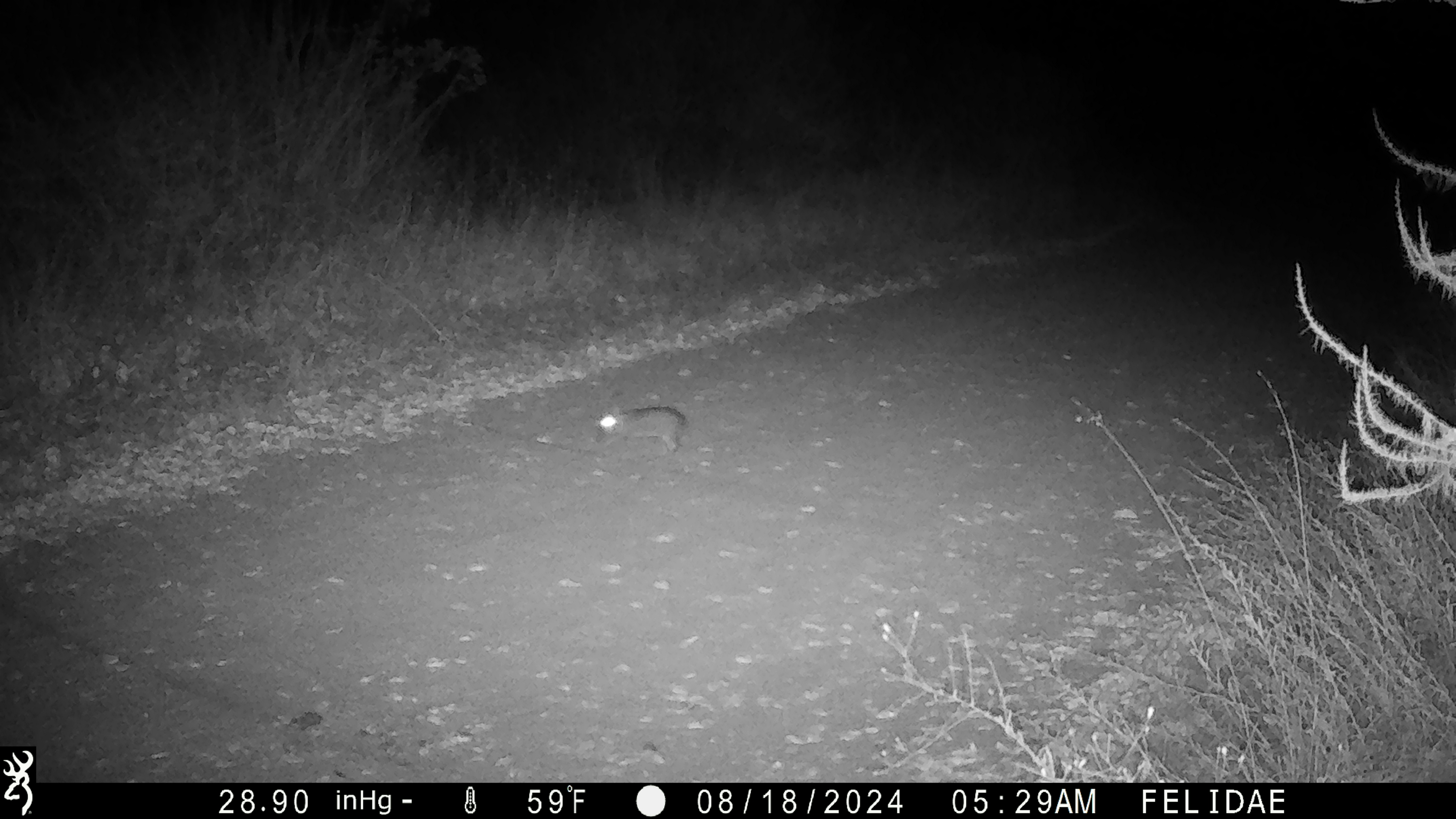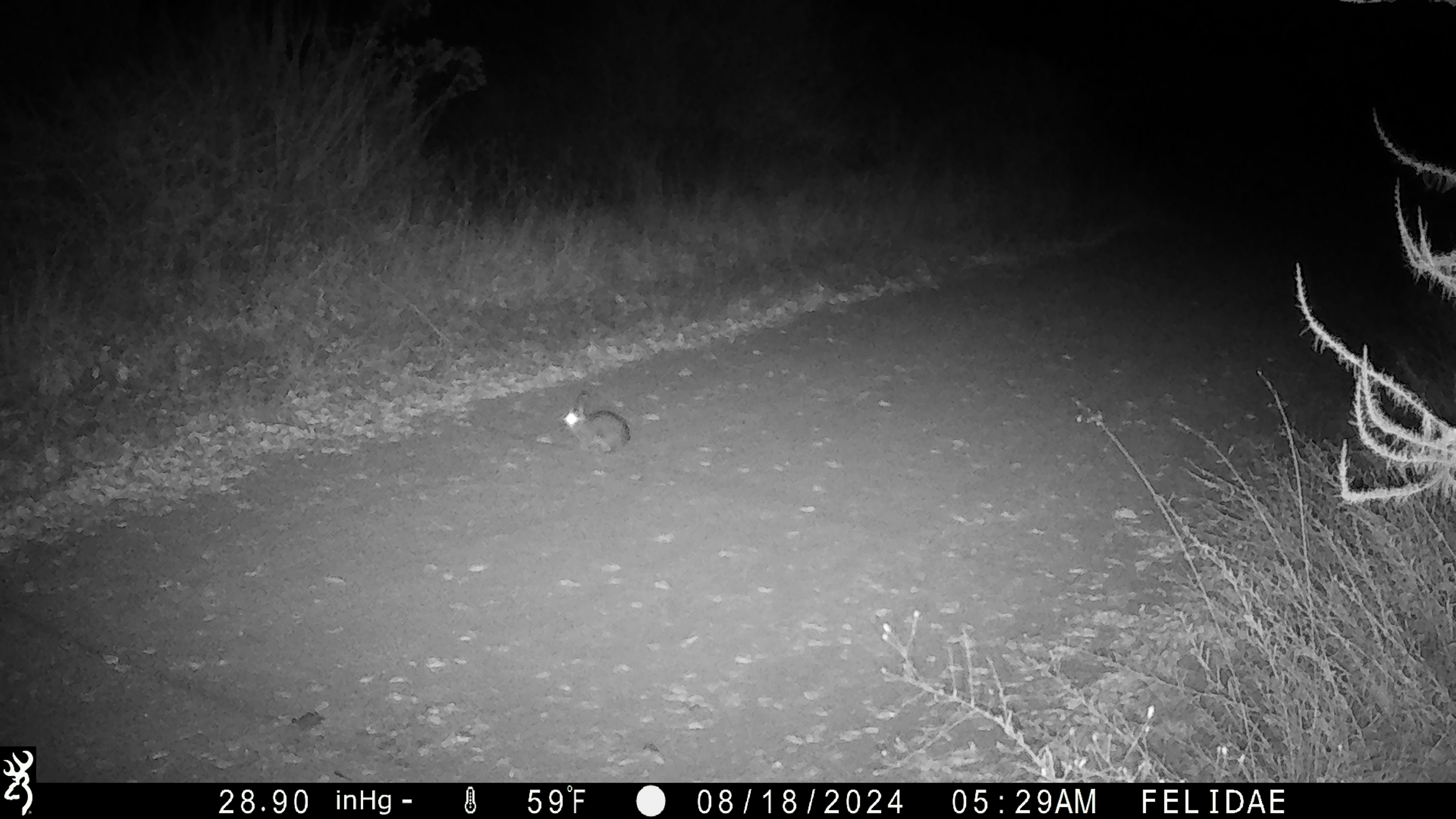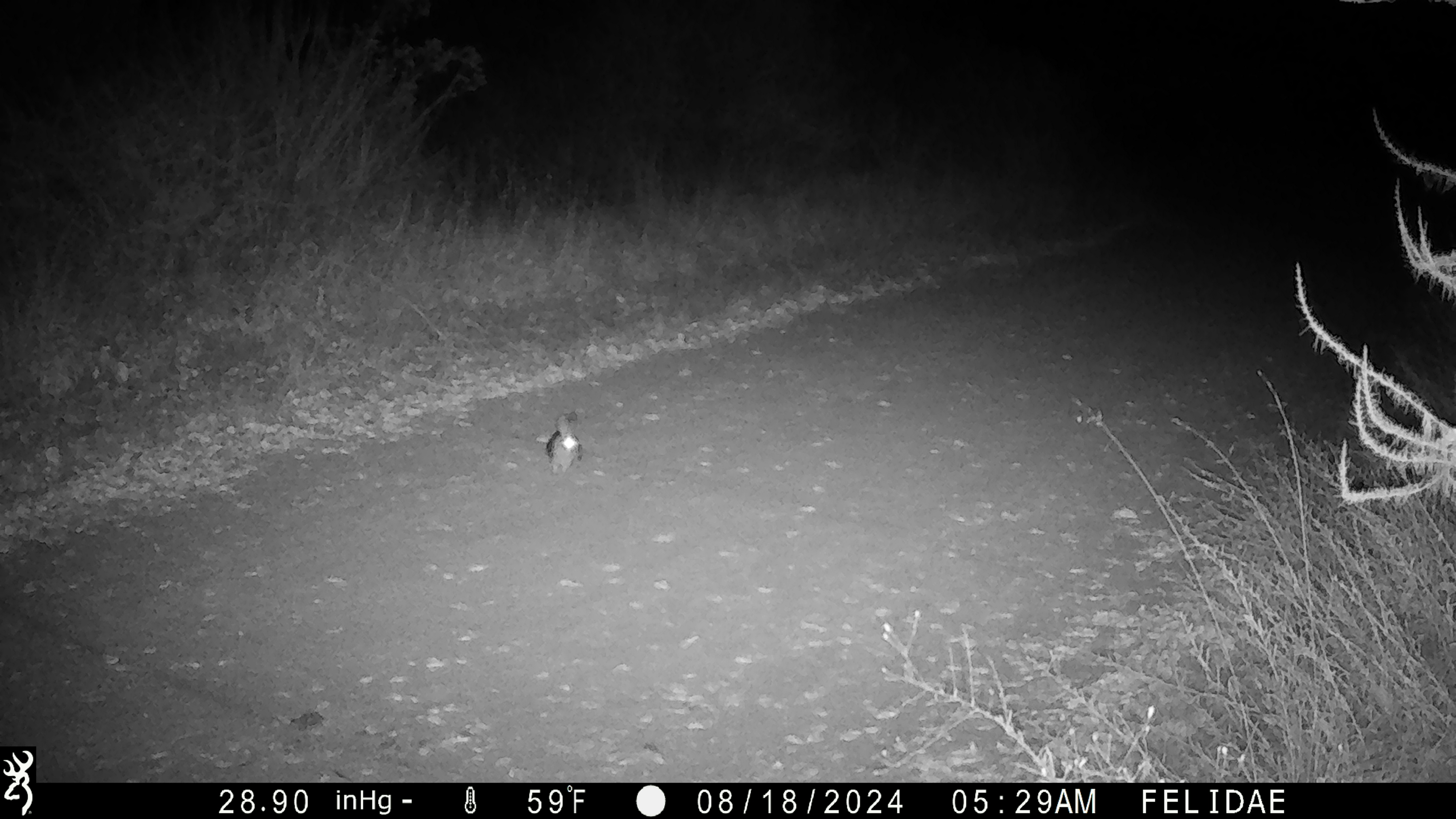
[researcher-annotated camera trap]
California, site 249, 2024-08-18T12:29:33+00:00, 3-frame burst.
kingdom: Animalia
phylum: Chordata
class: Mammalia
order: Lagomorpha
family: Leporidae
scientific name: Leporidae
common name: rabbit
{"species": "rabbit (Leporidae)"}